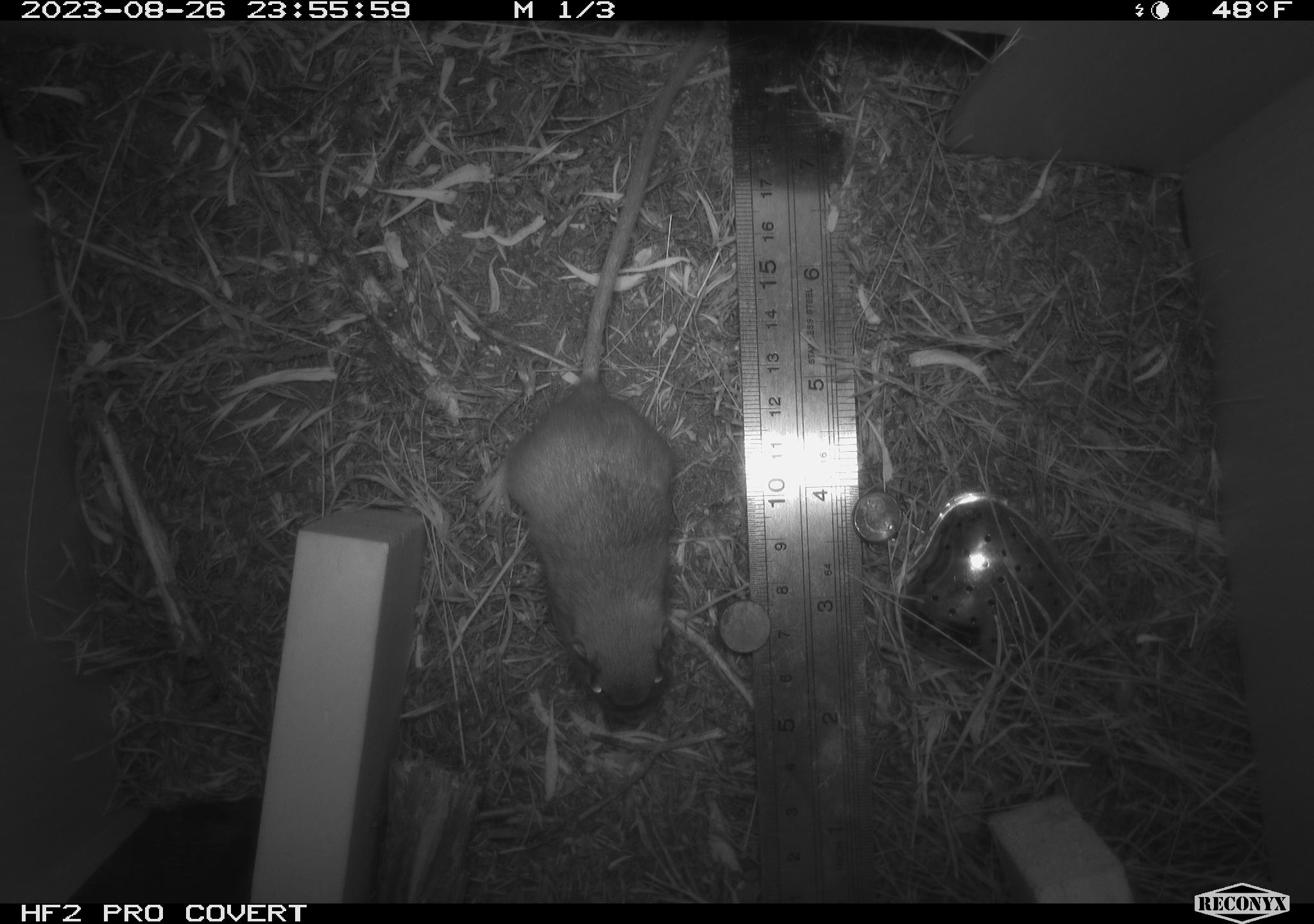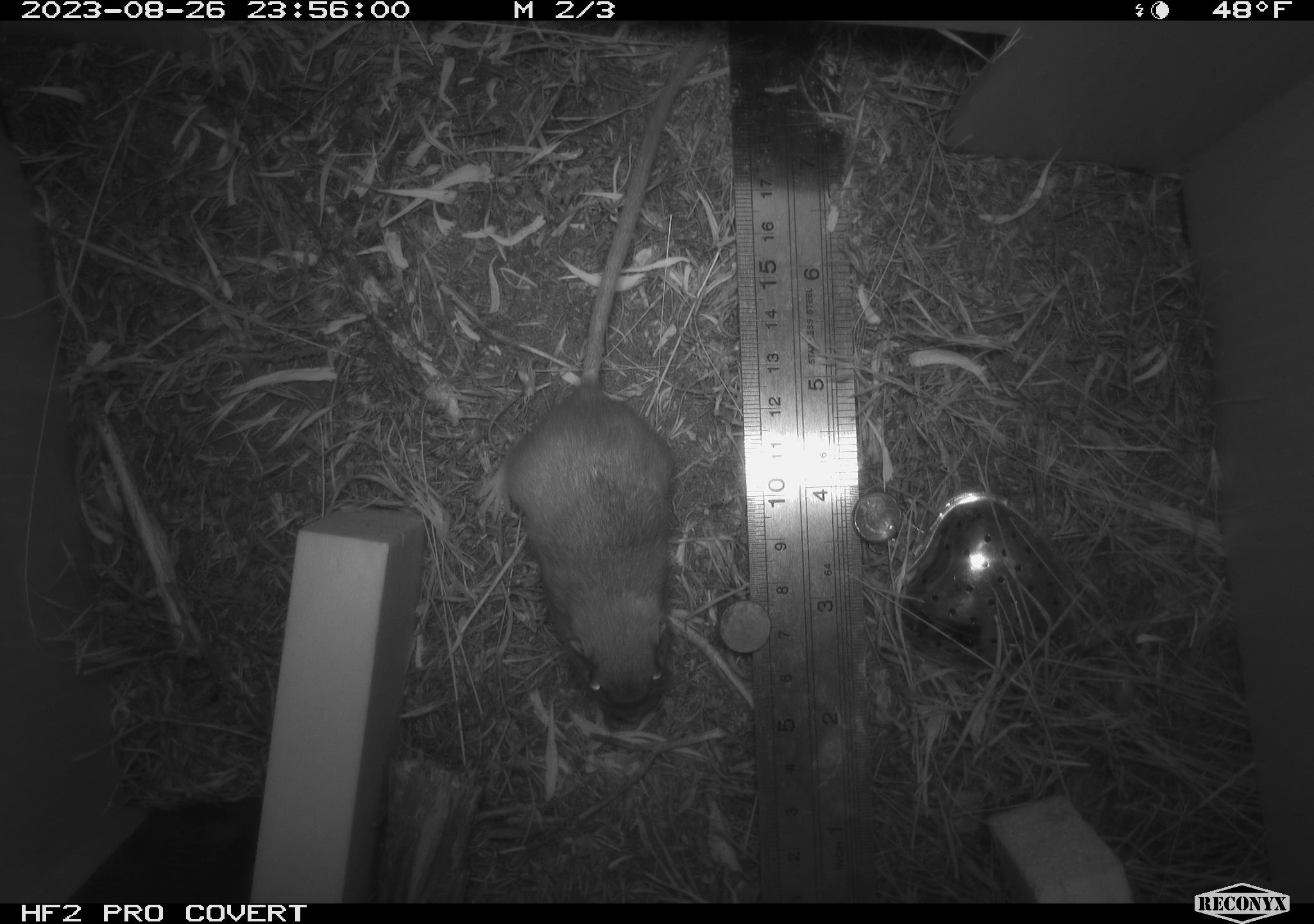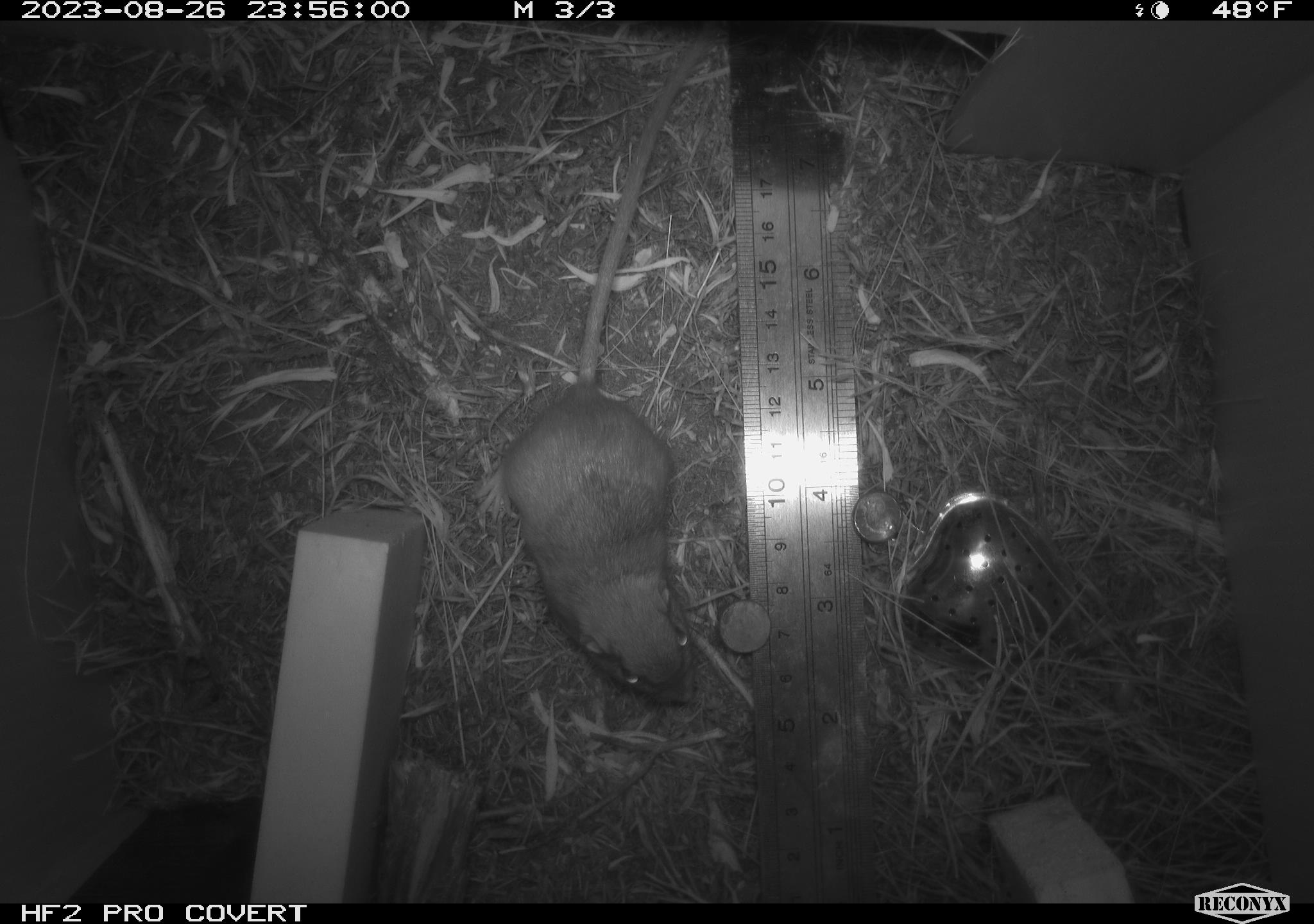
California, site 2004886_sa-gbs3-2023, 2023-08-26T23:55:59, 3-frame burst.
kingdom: Animalia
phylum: Chordata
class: Mammalia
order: Rodentia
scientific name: Rodentia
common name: mouse species